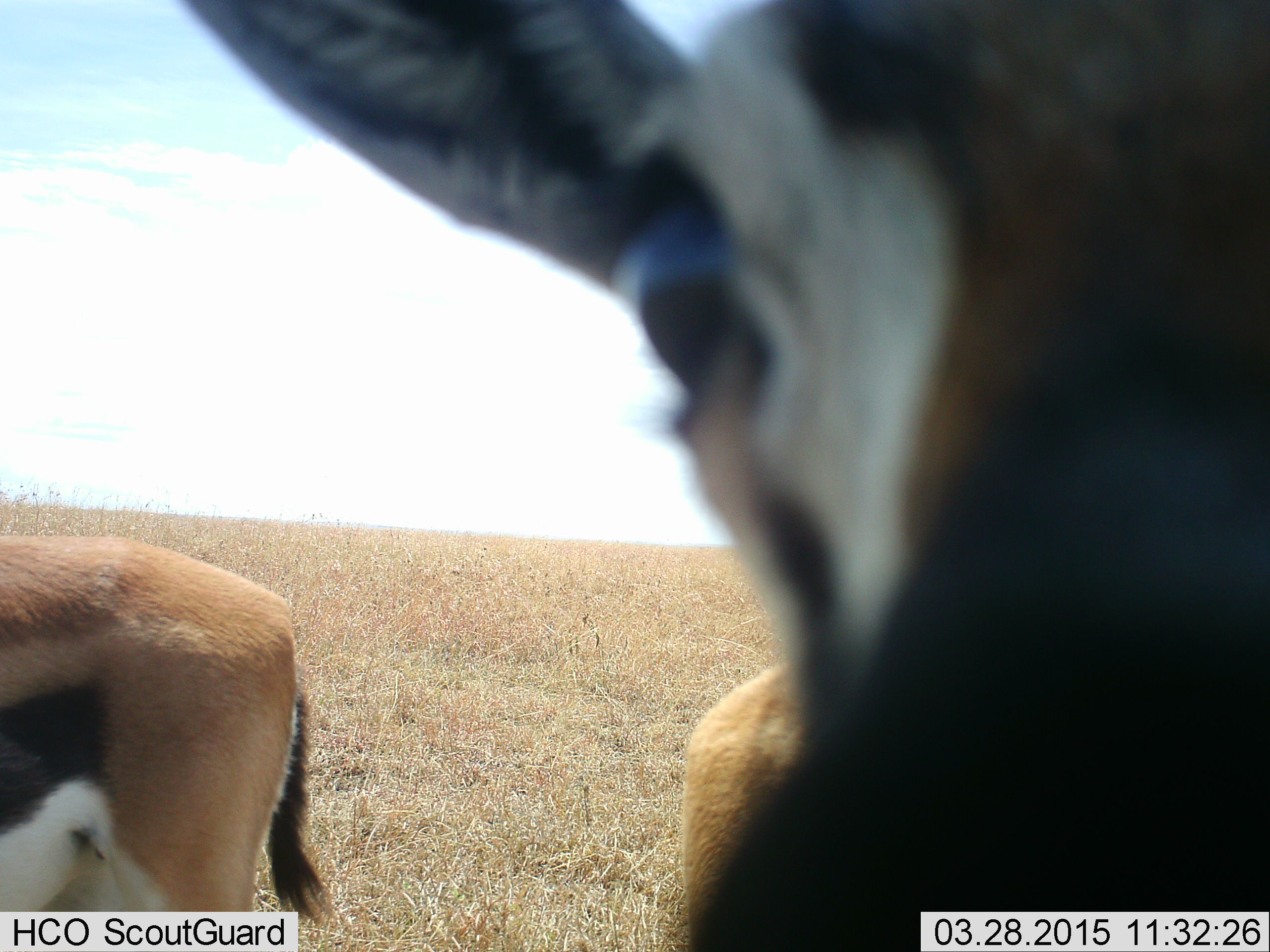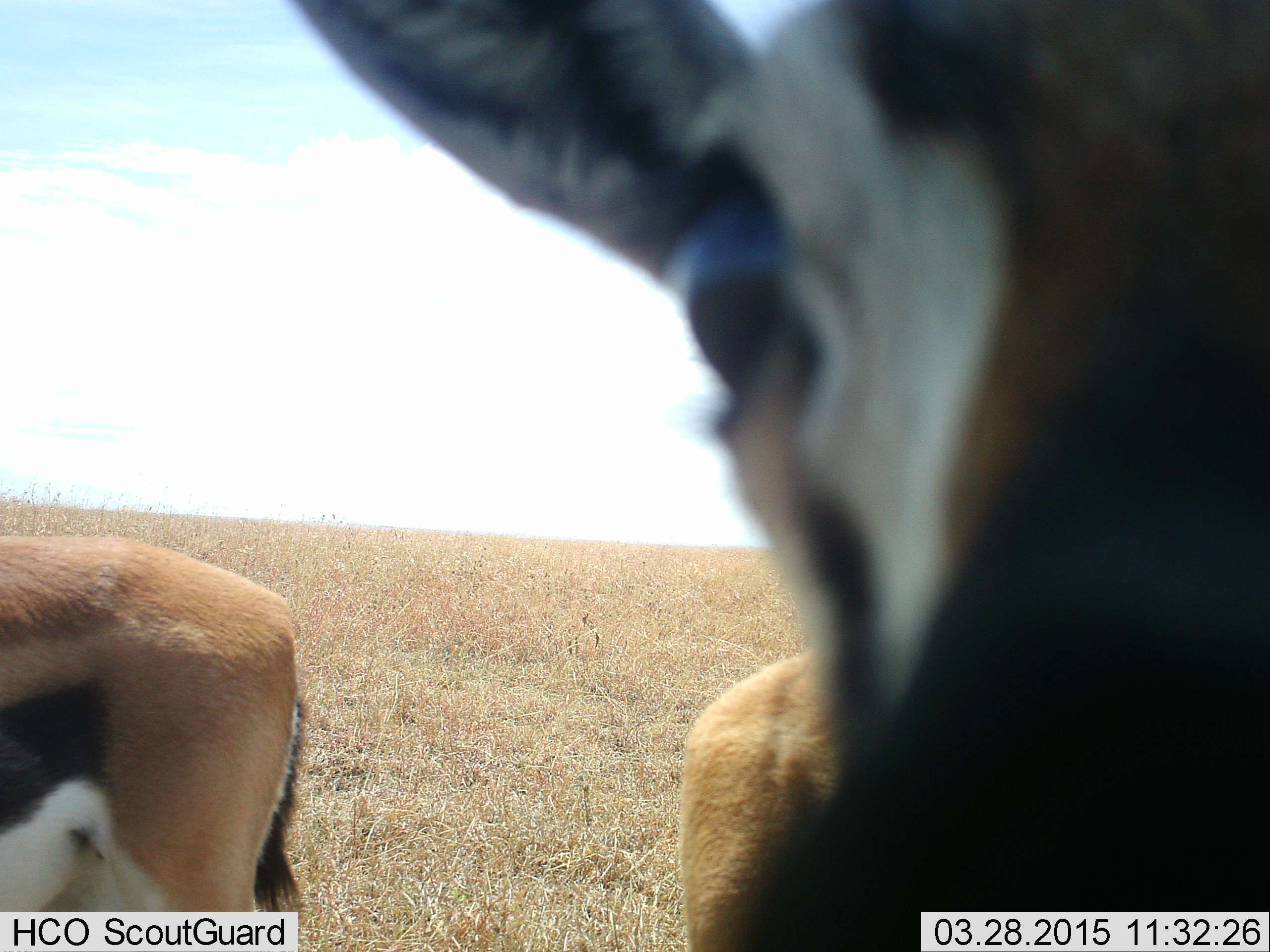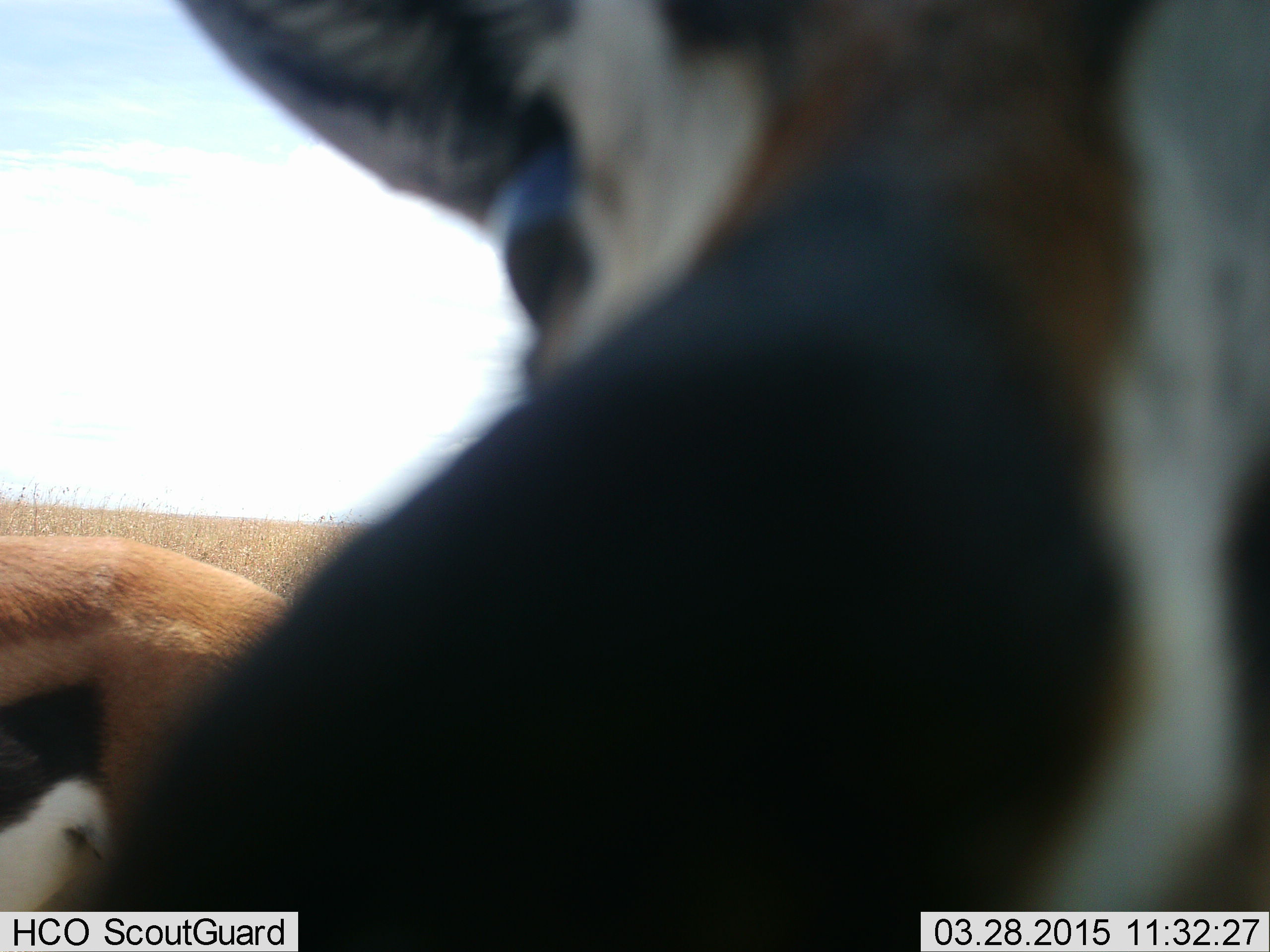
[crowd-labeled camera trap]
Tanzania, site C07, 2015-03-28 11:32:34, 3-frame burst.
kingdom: Animalia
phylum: Chordata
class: Mammalia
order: Artiodactyla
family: Bovidae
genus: Eudorcas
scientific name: Eudorcas thomsonii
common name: thomson's gazelle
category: gazellethomsons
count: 2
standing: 100%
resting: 0%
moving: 0%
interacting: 0%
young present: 0%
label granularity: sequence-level